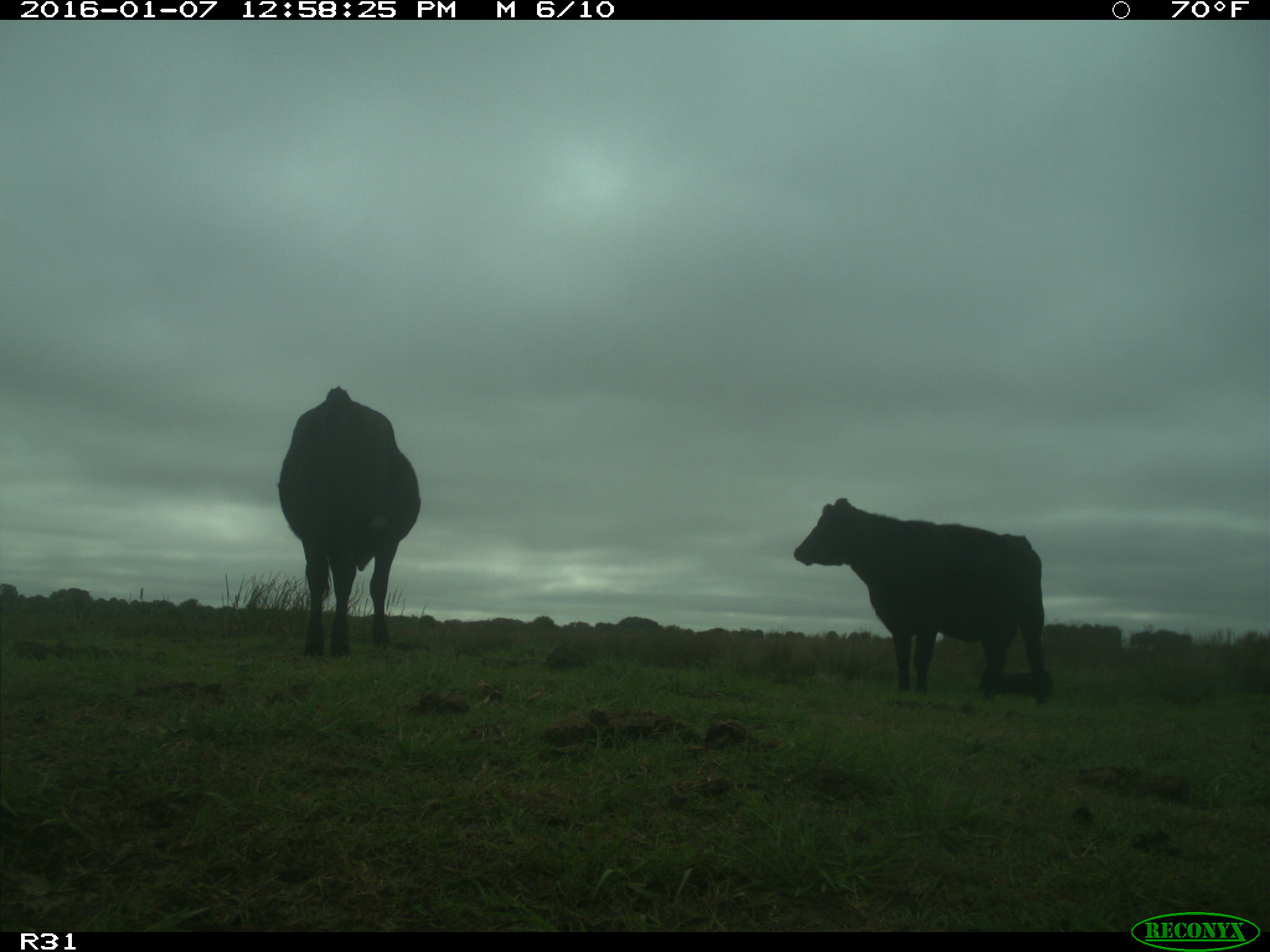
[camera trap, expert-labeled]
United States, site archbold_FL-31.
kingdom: Animalia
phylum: Chordata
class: Mammalia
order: Artiodactyla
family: Bovidae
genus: Bos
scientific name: Bos taurus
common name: domestic cow